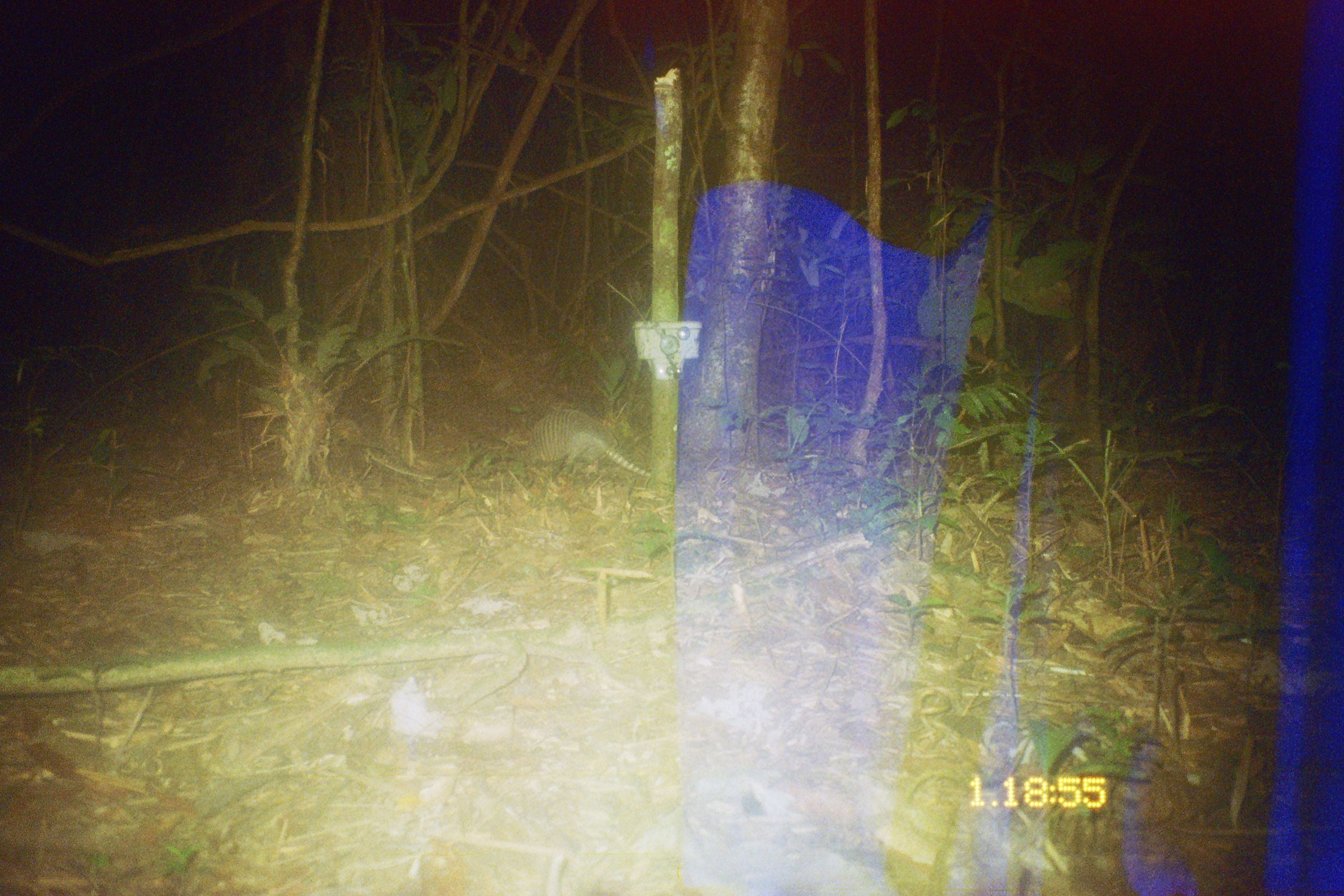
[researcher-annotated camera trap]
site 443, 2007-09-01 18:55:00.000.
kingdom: Animalia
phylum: Chordata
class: Mammalia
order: Cingulata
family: Dasypodidae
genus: Dasypus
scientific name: Dasypus novemcinctus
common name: nine-banded armadillo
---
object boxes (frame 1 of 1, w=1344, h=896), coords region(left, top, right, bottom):
dasypus novemcinctus: region(517, 404, 656, 480)